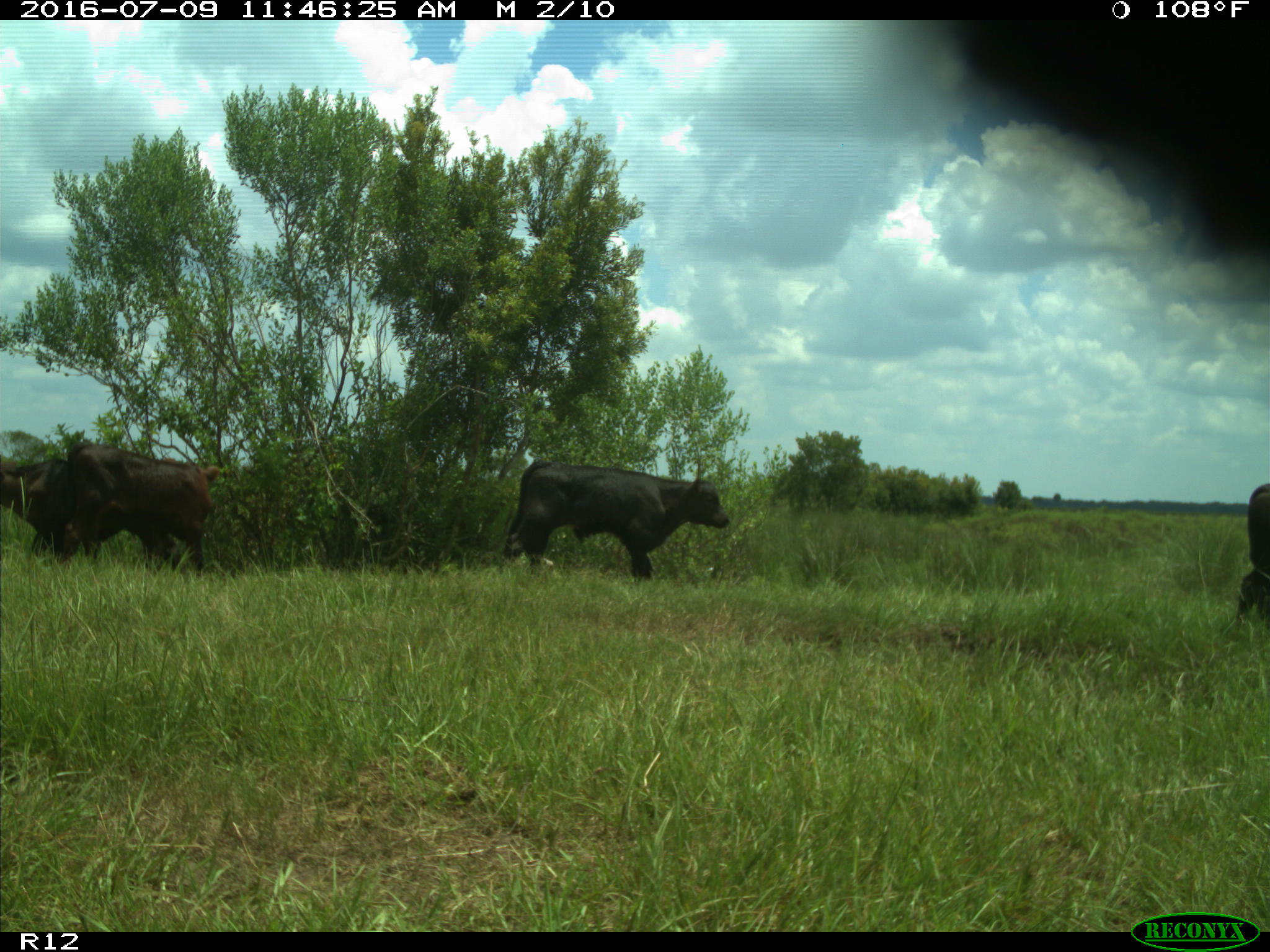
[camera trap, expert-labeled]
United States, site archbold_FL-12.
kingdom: Animalia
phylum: Chordata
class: Mammalia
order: Artiodactyla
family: Bovidae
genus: Bos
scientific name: Bos taurus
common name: domestic cow